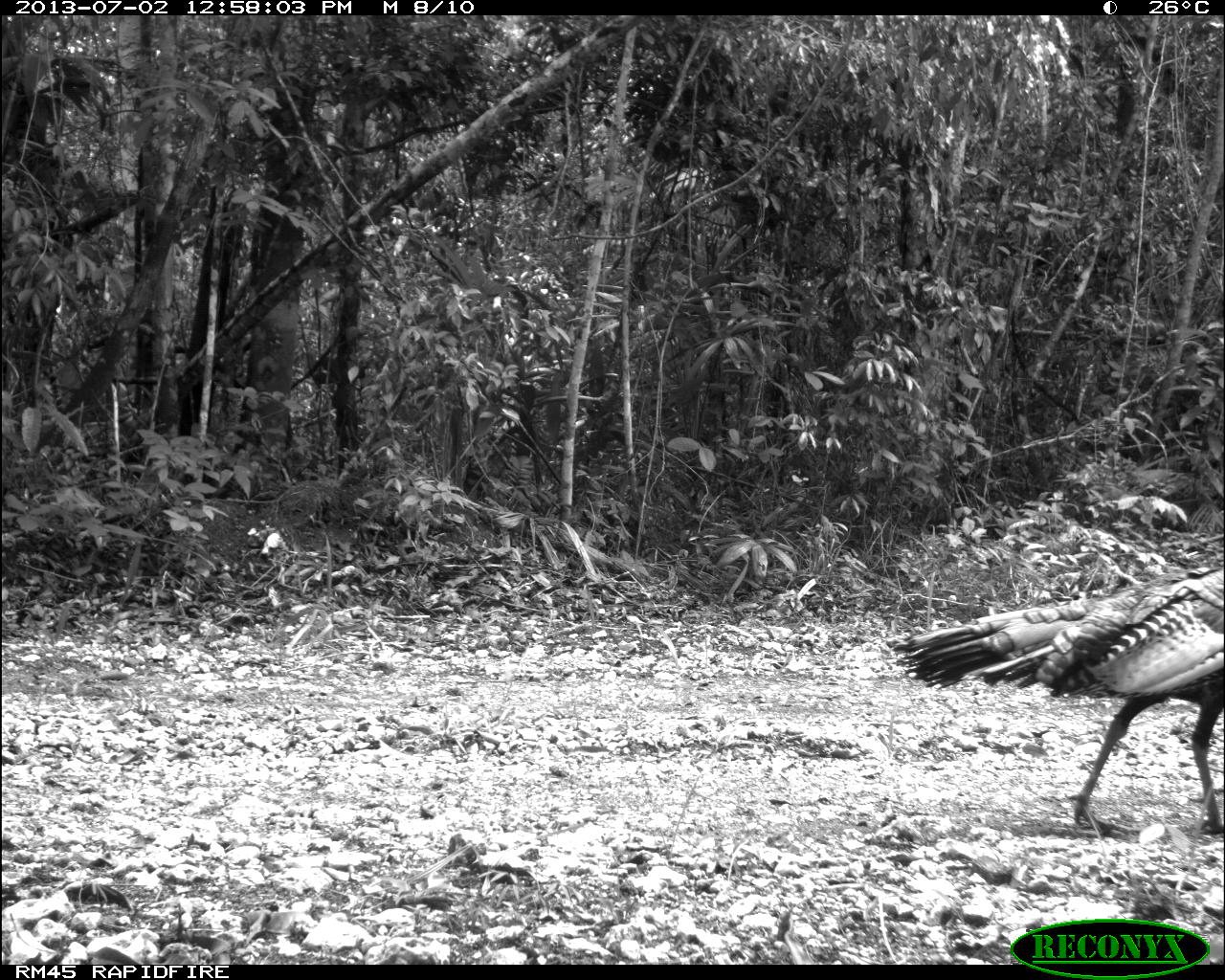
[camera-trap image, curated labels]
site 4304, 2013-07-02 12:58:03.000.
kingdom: Animalia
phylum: Chordata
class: Aves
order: Galliformes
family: Phasianidae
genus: Meleagris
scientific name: Meleagris ocellata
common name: ocellated turkey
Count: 2.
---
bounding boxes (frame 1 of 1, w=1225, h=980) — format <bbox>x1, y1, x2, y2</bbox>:
meleagris ocellata: <bbox>891, 558, 1225, 833</bbox>